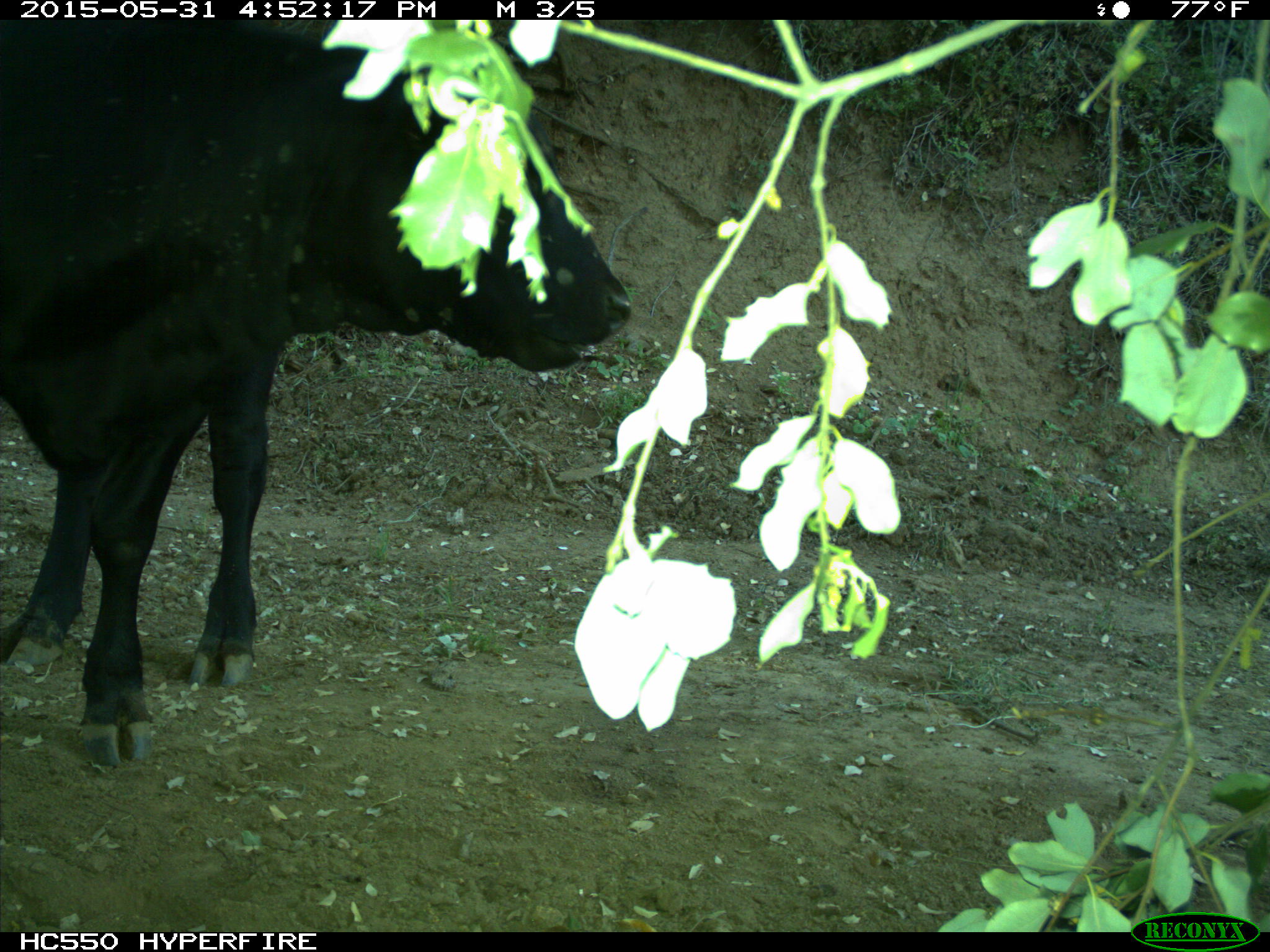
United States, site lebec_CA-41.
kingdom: Animalia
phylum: Chordata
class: Mammalia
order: Artiodactyla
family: Bovidae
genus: Bos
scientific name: Bos taurus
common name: domestic cow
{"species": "Bos taurus (domestic cow)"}